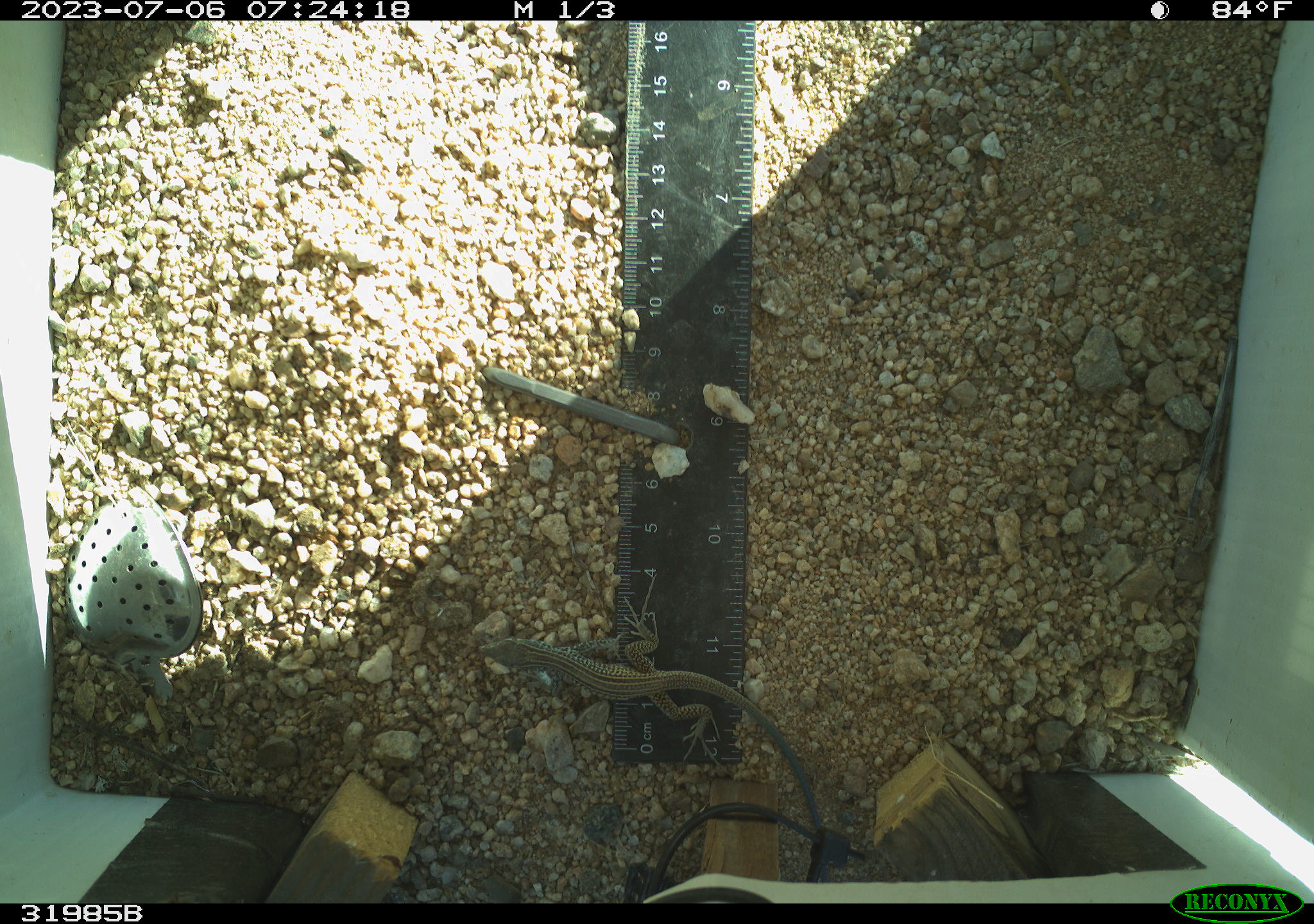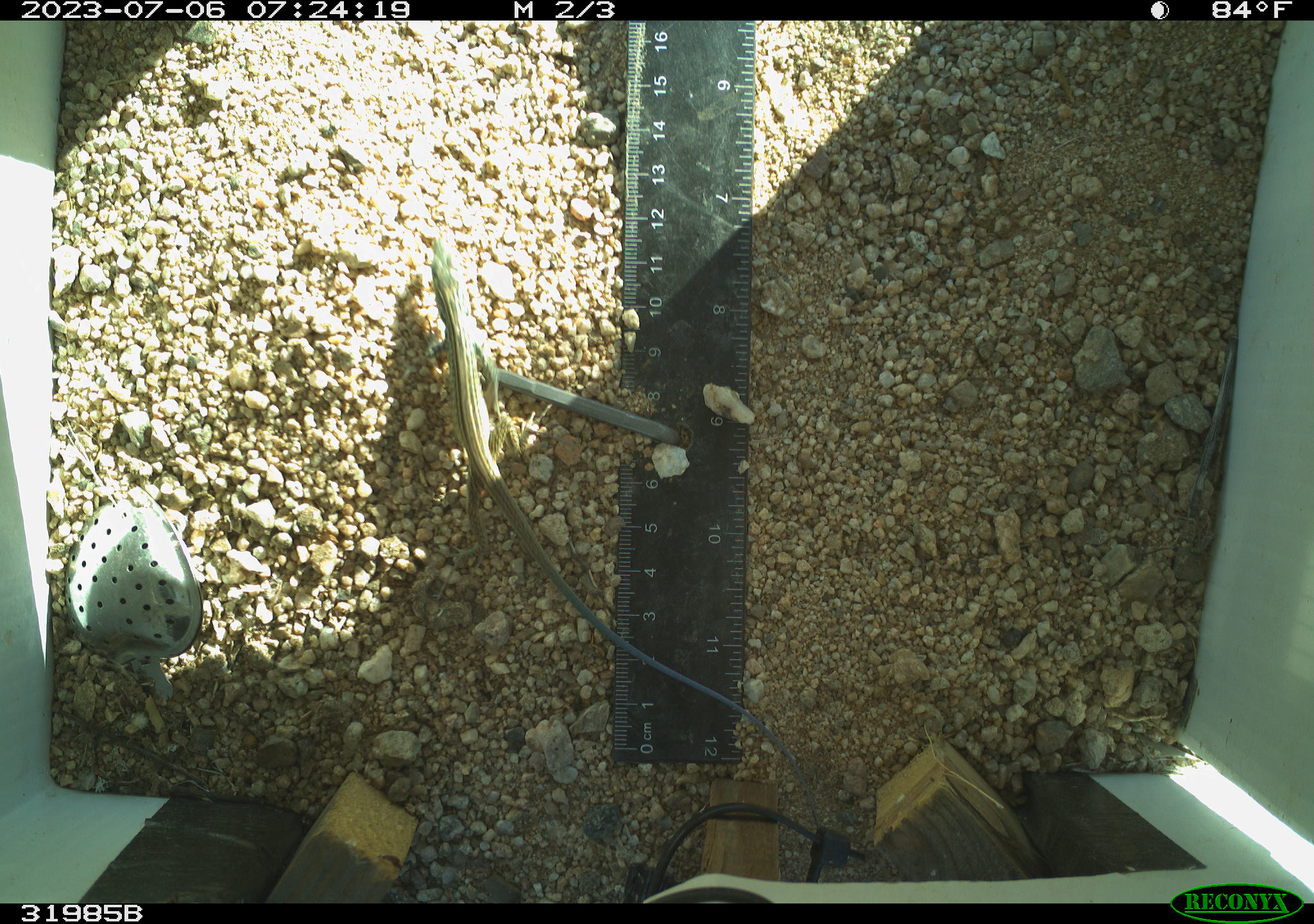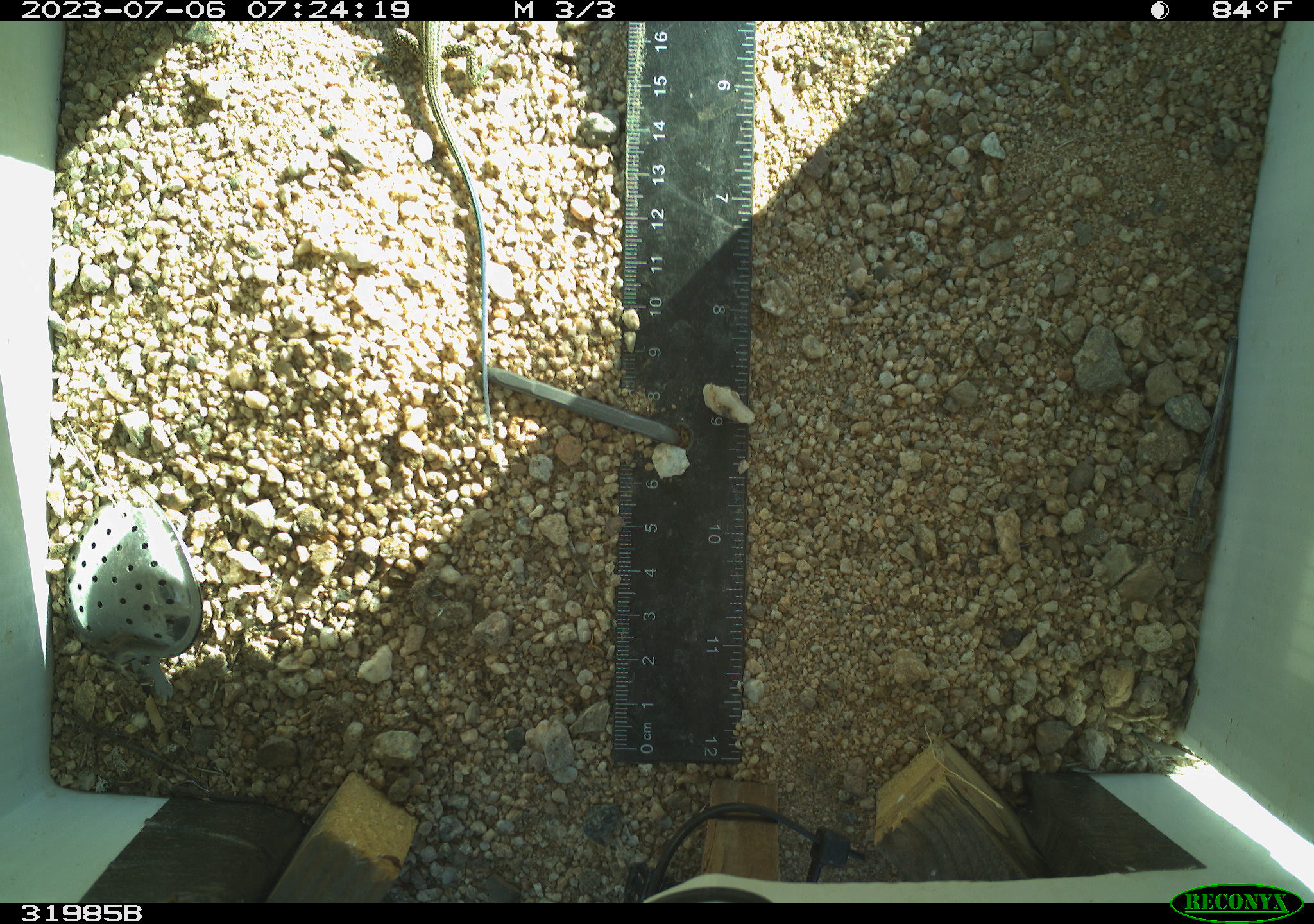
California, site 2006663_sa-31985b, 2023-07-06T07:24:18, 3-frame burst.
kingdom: Animalia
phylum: Chordata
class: Reptilia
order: Squamata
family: Teiidae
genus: Aspidoscelis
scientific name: Aspidoscelis tigris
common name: western whiptail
Western whiptail (Aspidoscelis tigris).